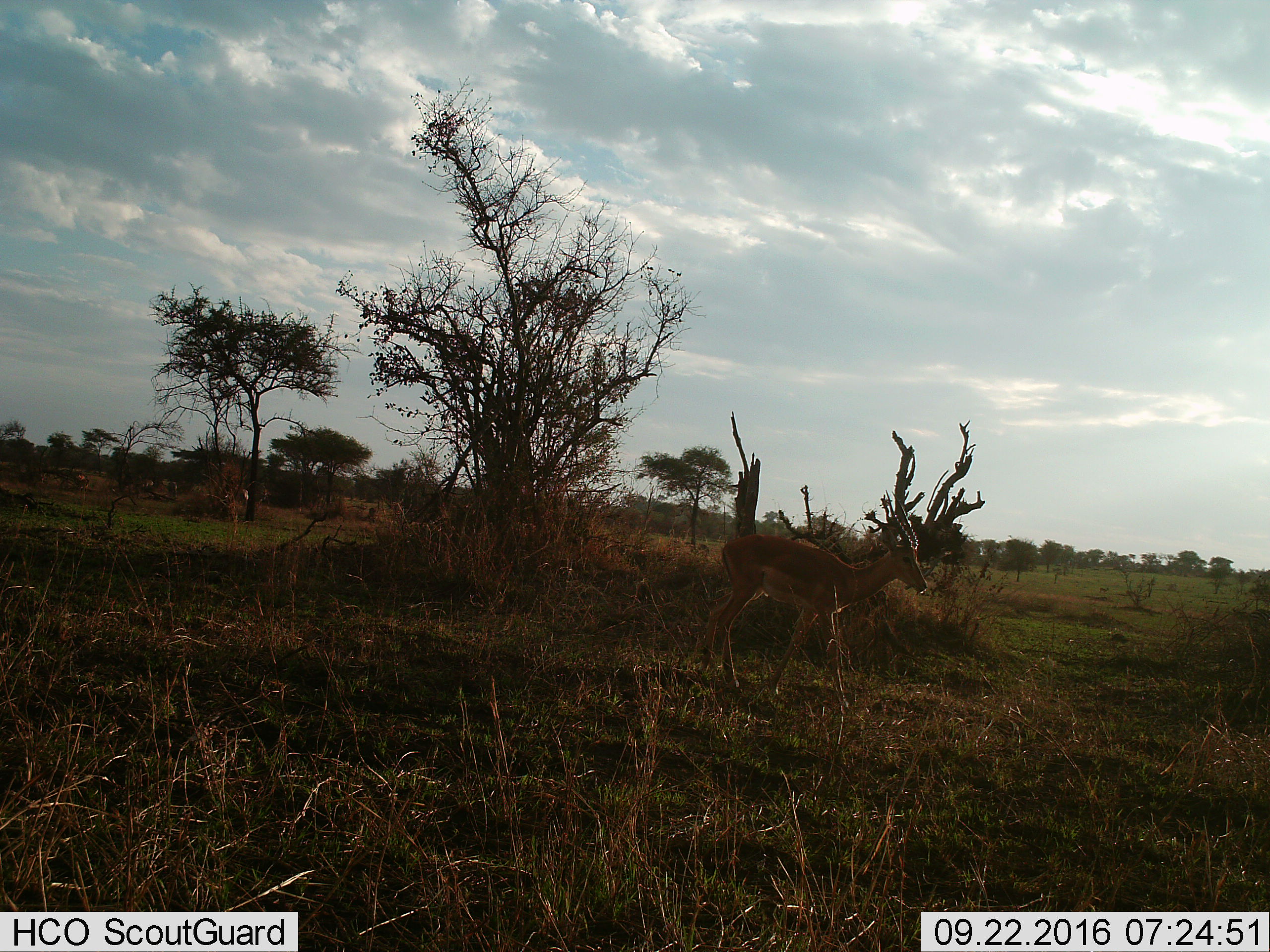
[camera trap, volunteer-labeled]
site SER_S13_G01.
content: unidentified animal